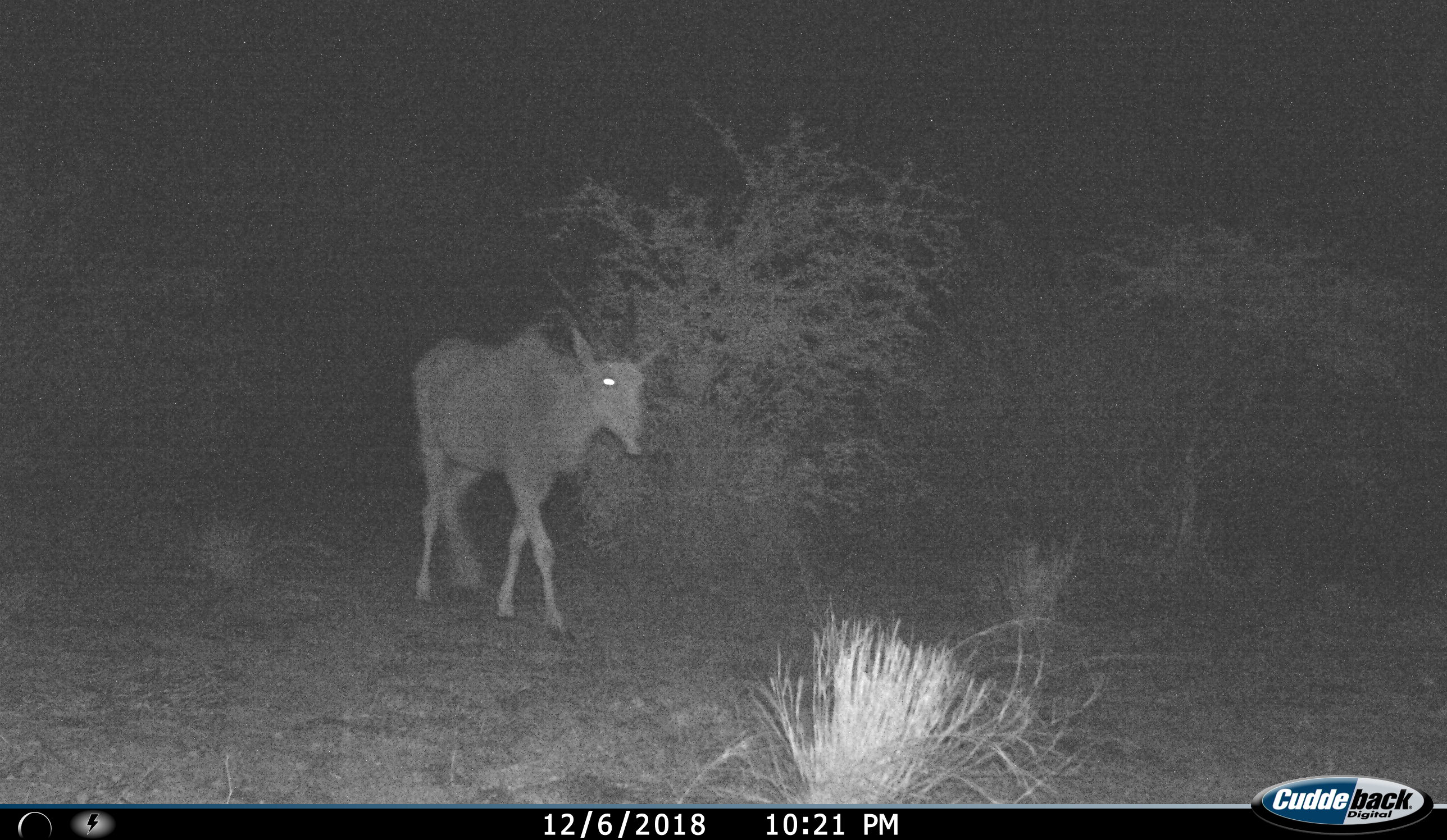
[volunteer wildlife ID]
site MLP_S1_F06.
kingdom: Animalia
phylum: Chordata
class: Mammalia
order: Artiodactyla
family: Bovidae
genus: Tragelaphus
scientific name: Tragelaphus oryx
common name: eland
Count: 1.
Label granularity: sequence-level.